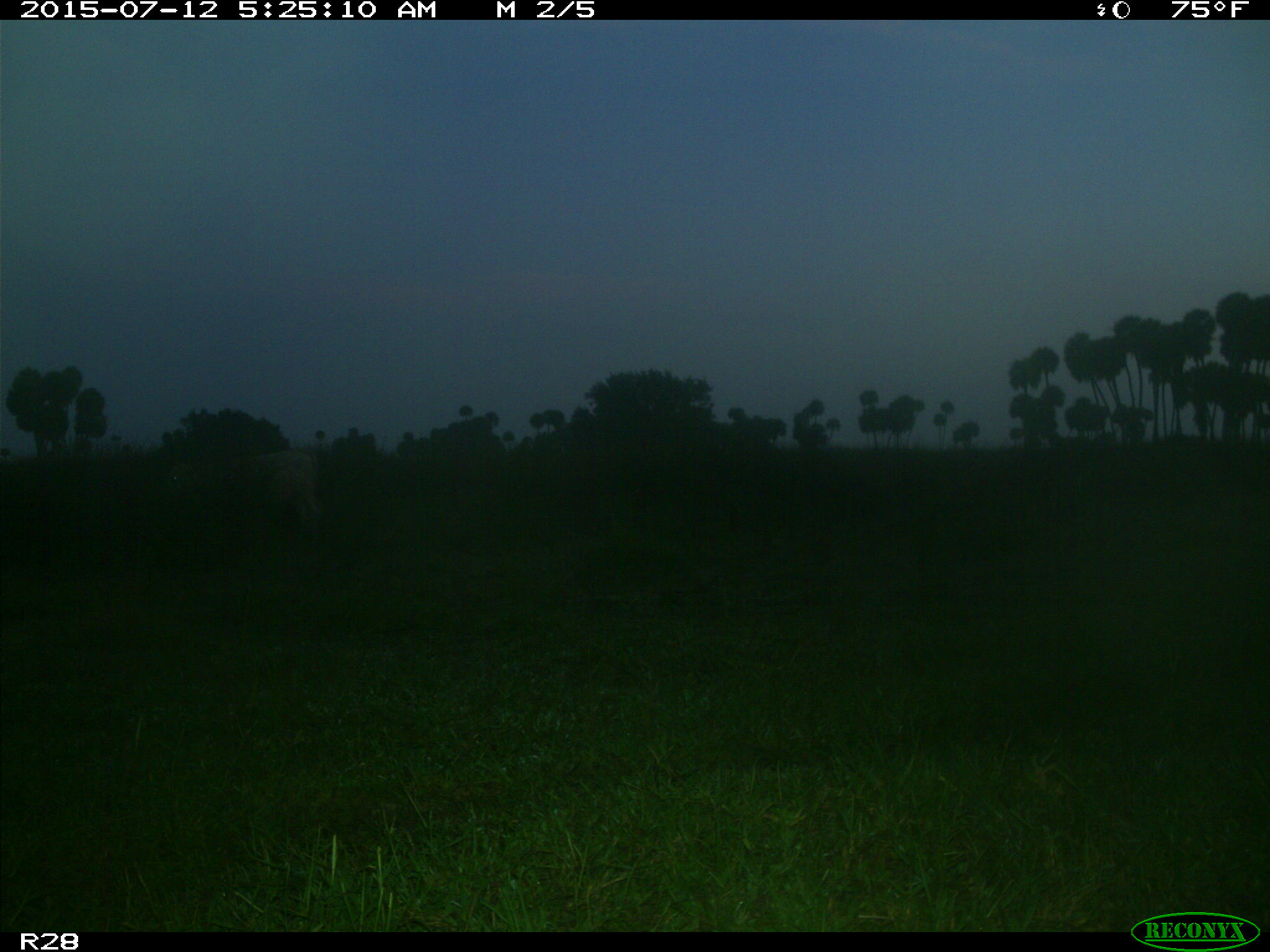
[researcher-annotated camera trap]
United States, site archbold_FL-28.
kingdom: Animalia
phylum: Chordata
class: Mammalia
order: Artiodactyla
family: Bovidae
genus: Bos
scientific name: Bos taurus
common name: domestic cow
Bos taurus (domestic cow).